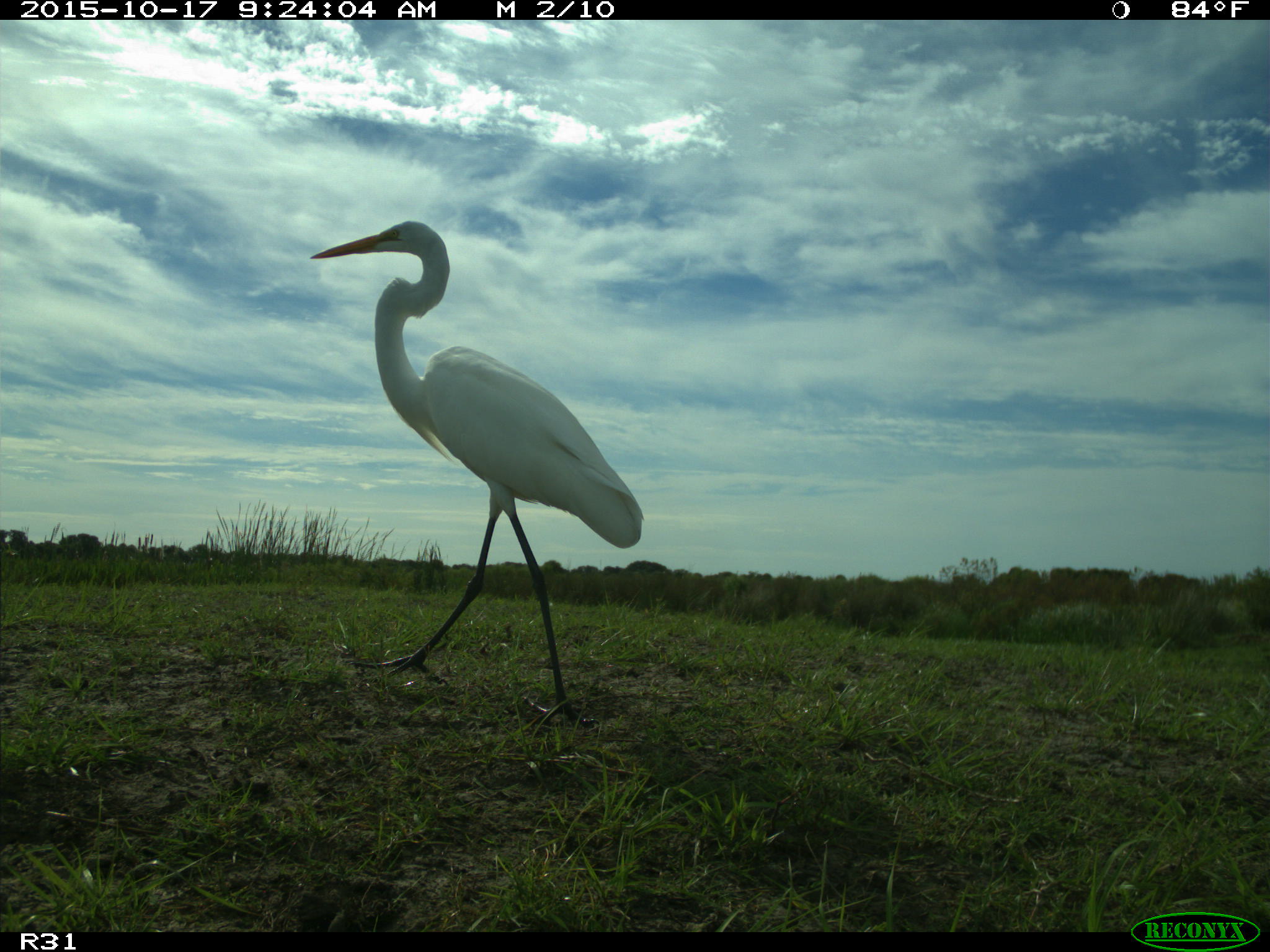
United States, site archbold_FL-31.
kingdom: Animalia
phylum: Chordata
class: Aves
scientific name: Aves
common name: birds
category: unidentified bird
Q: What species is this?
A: Unidentified bird (birds) (Aves).